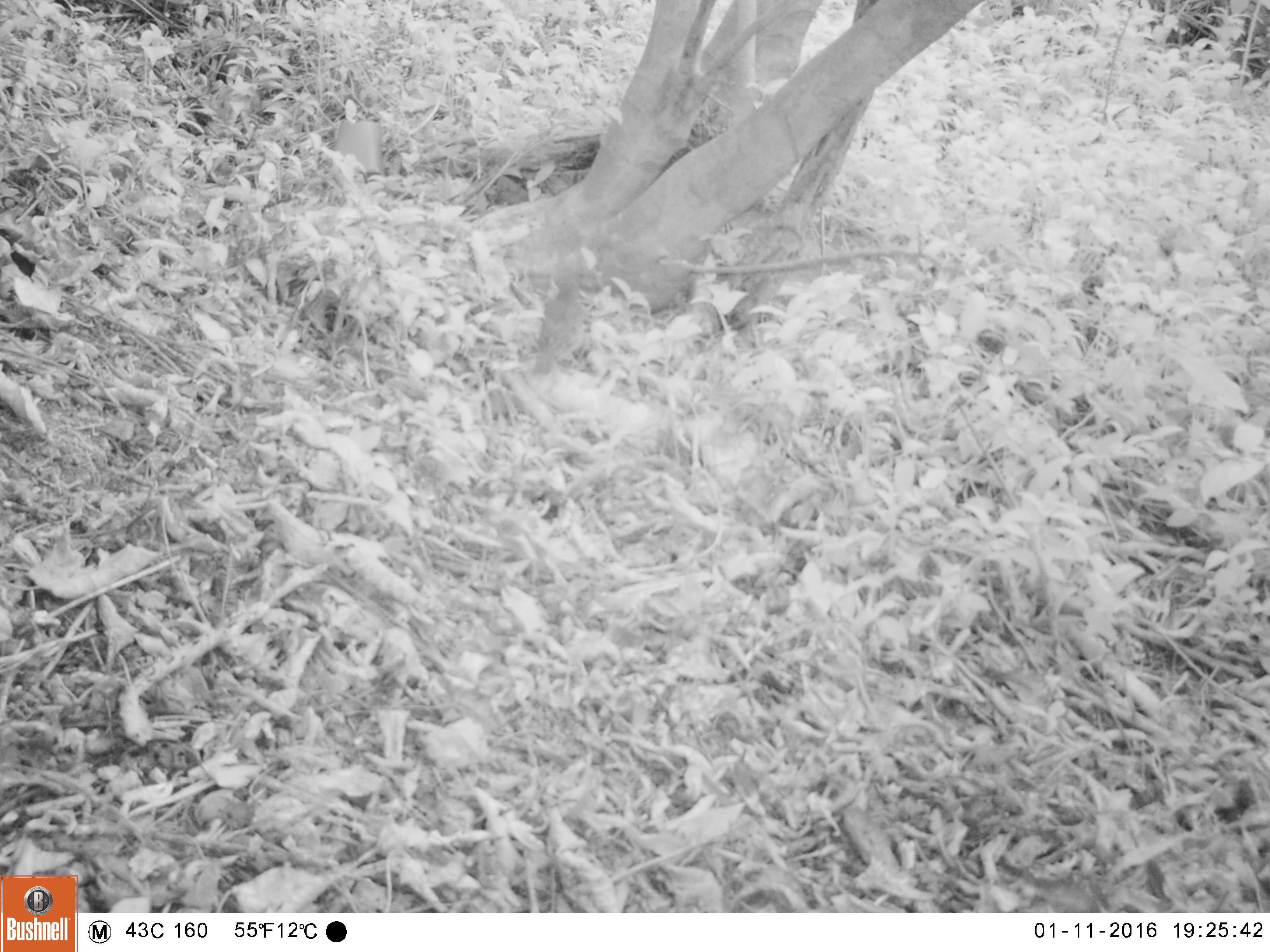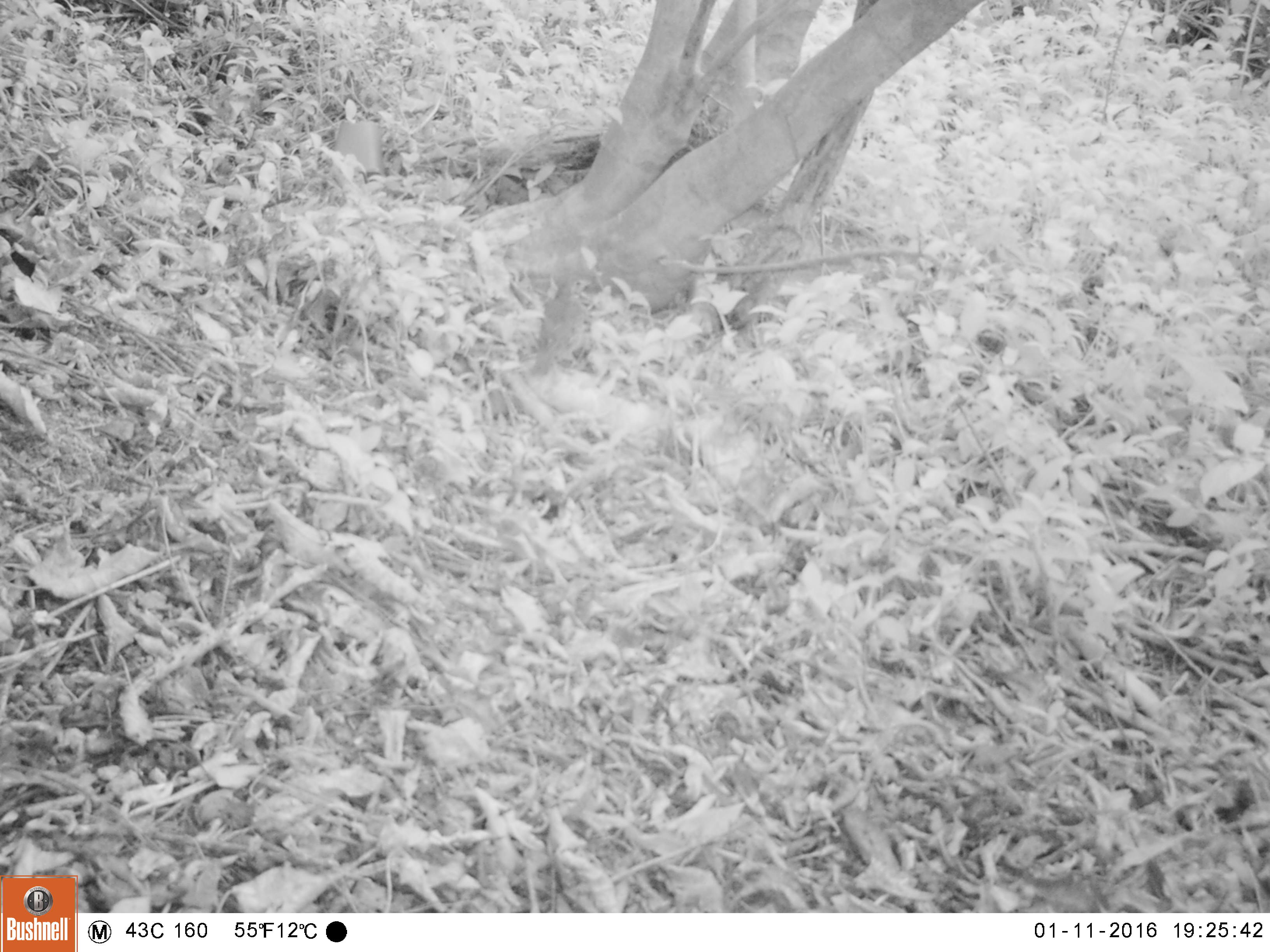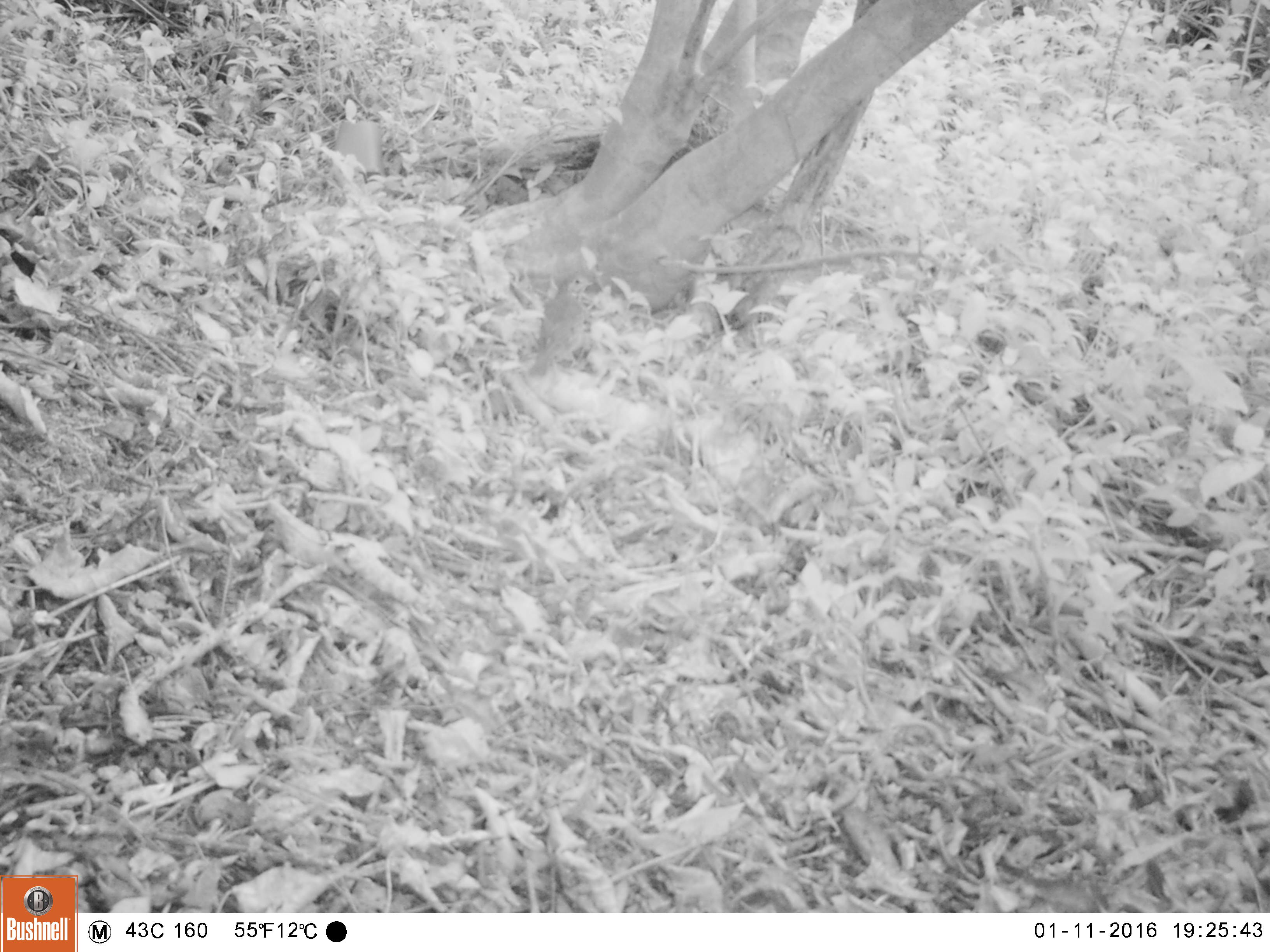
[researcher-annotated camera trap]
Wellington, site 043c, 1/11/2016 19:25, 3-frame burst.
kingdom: Animalia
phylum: Chordata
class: Aves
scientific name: Aves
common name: bird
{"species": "bird (Aves)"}